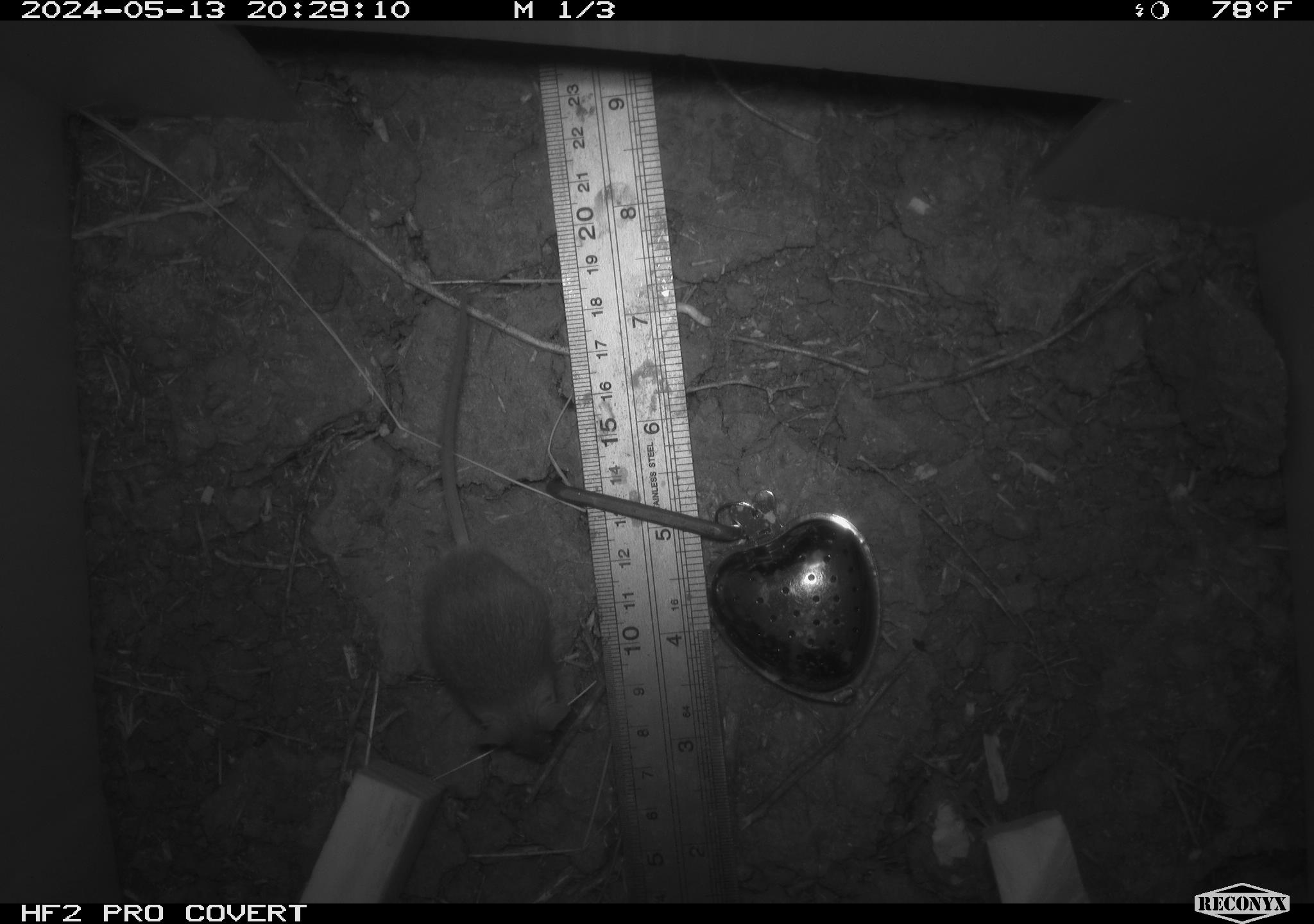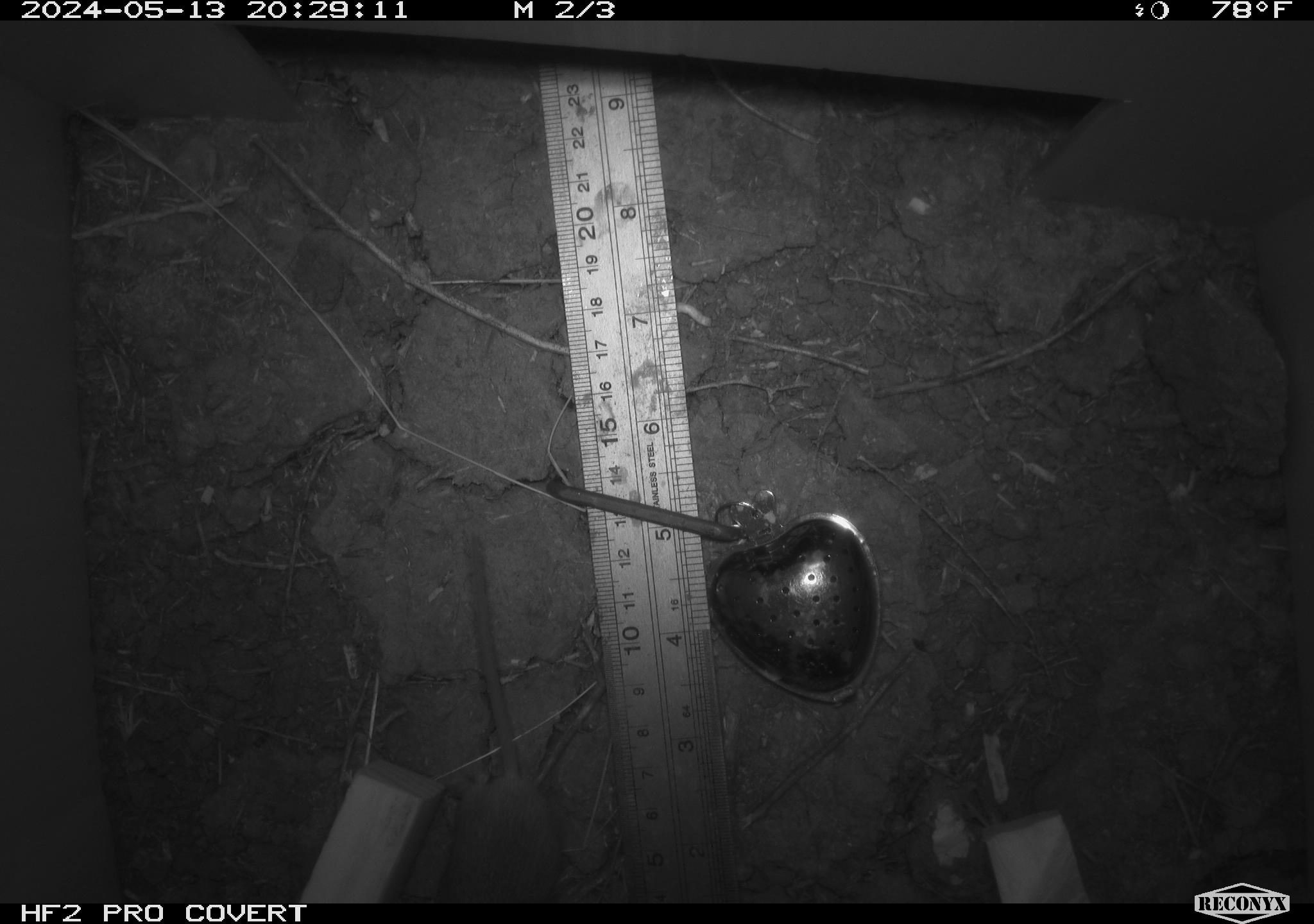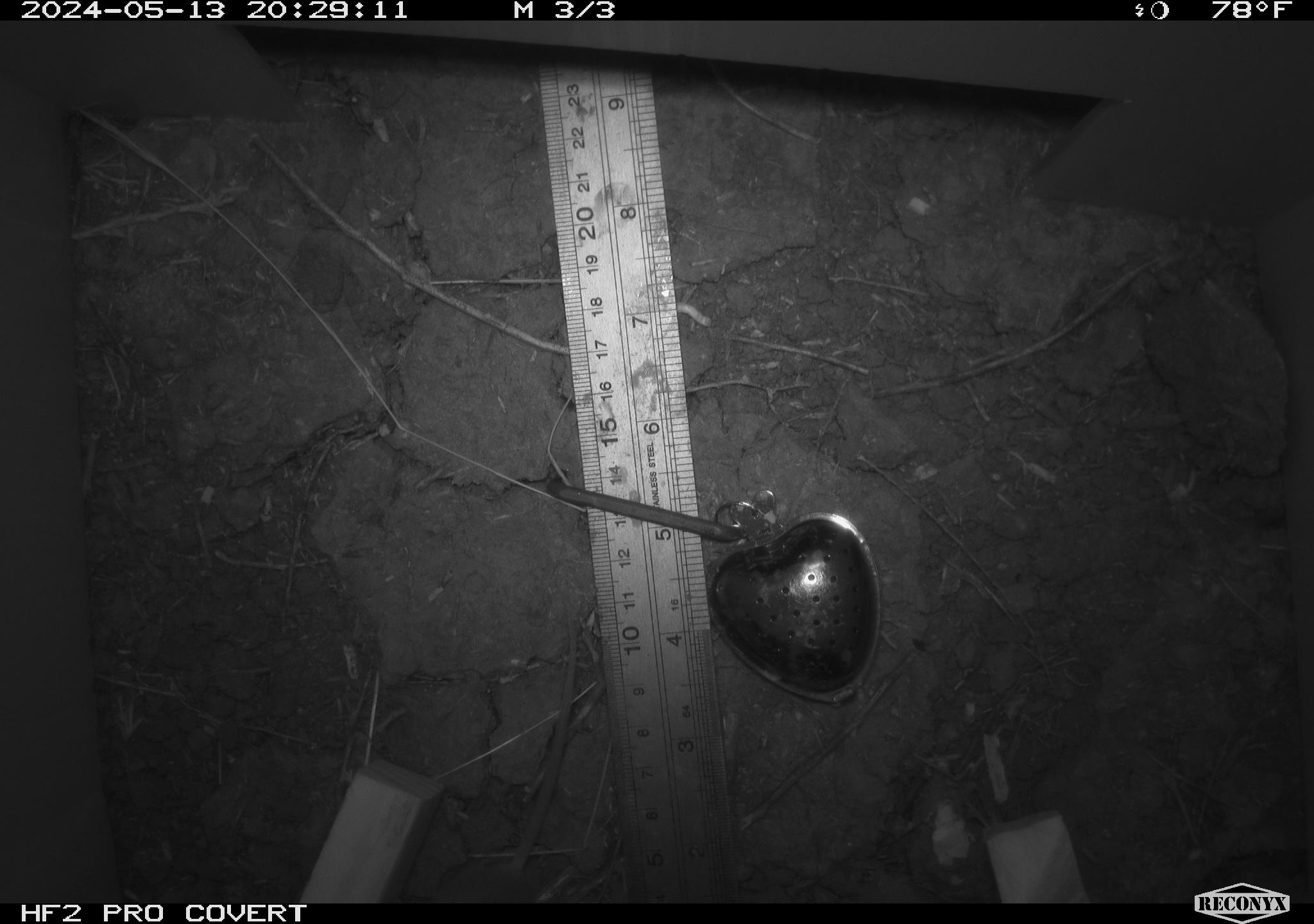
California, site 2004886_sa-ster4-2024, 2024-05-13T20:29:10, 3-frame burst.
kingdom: Animalia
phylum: Chordata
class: Mammalia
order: Rodentia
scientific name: Rodentia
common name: mouse species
Mouse species (Rodentia).